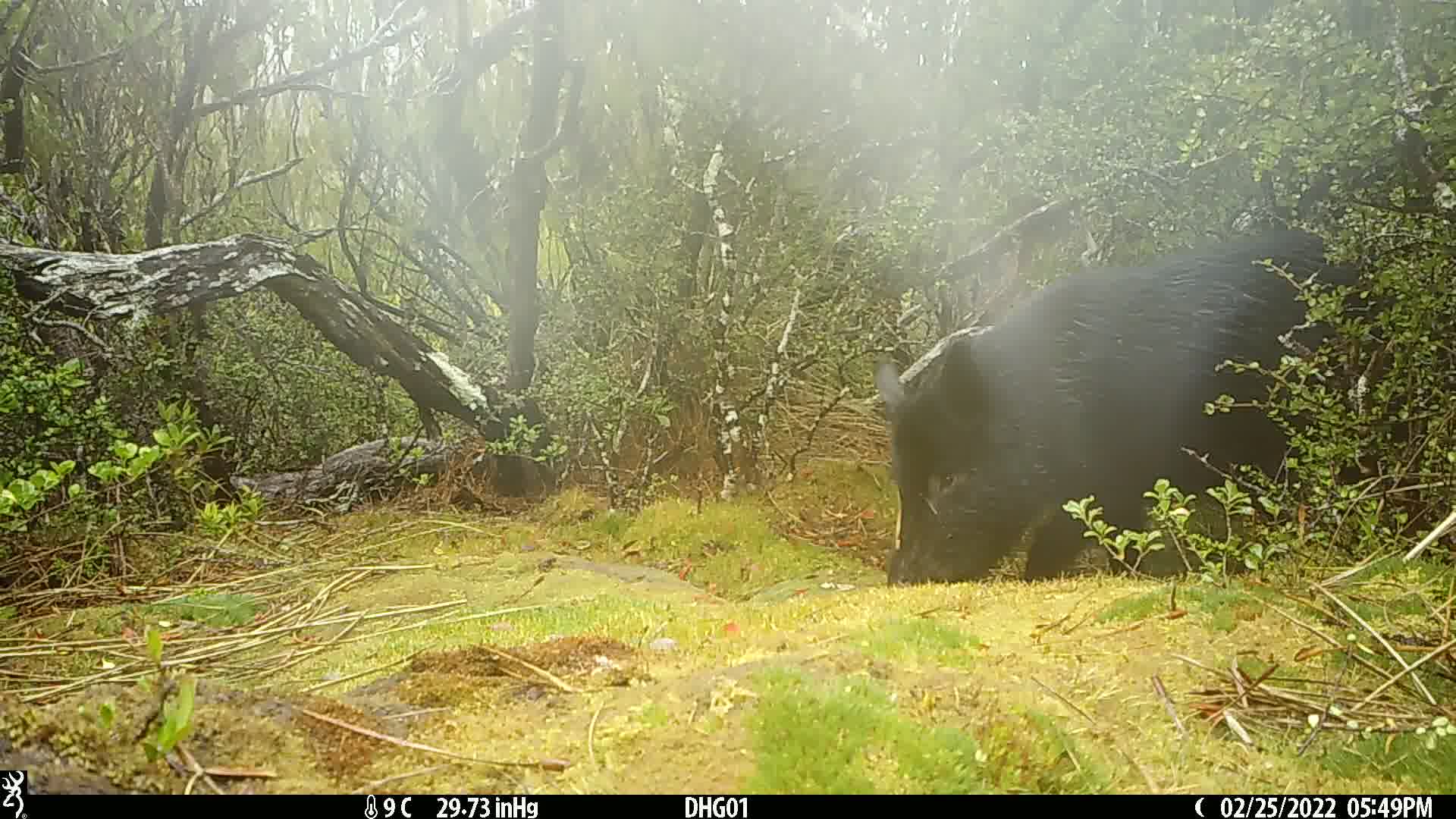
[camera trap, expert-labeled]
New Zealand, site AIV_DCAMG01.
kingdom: Animalia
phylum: Chordata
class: Mammalia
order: Artiodactyla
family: Suidae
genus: Sus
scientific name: Sus scrofa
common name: pig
Pig (Sus scrofa).